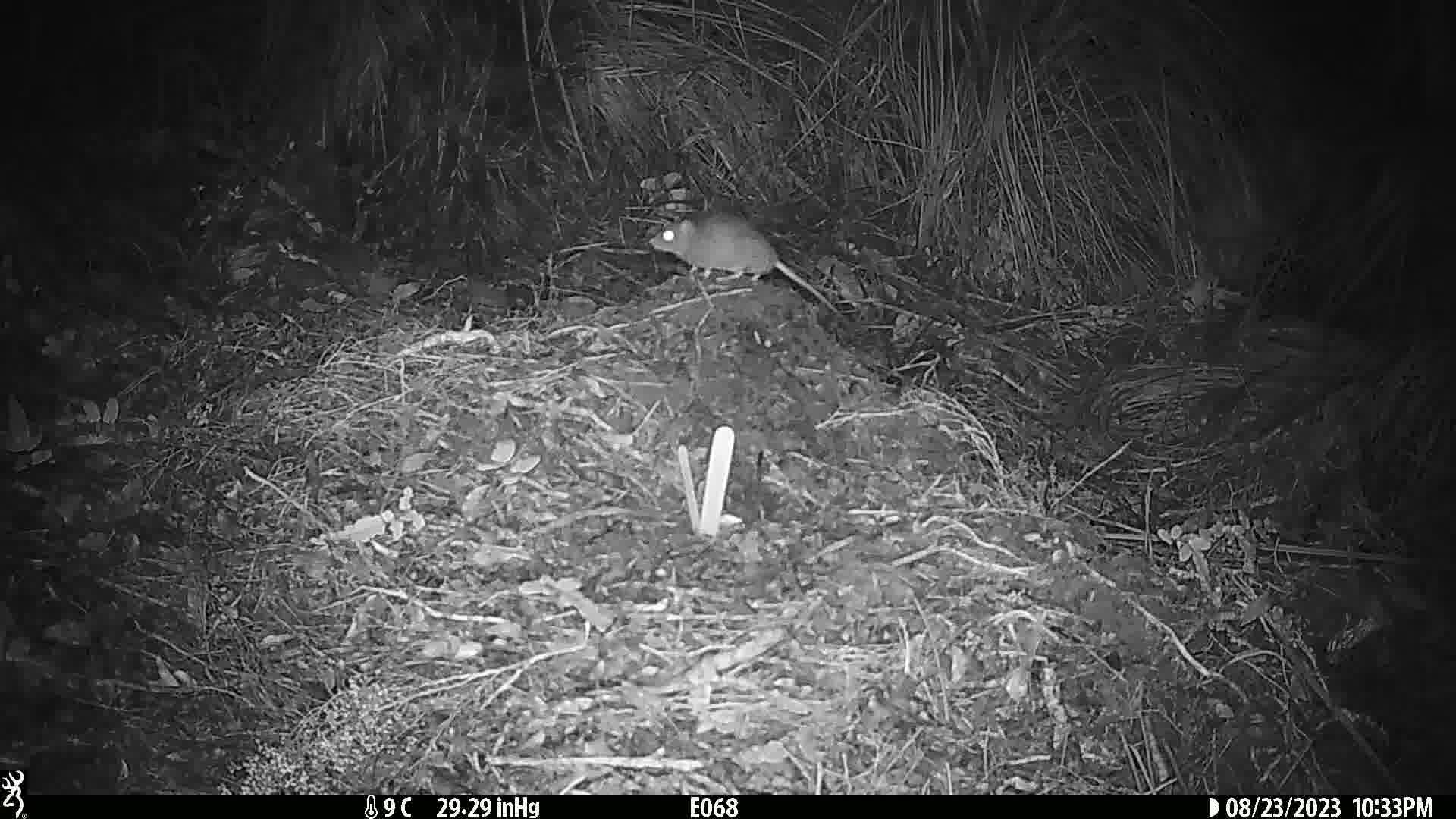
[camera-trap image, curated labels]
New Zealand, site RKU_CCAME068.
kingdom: Animalia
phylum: Chordata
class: Mammalia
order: Rodentia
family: Muridae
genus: Rattus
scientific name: Rattus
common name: rat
Rat (Rattus).